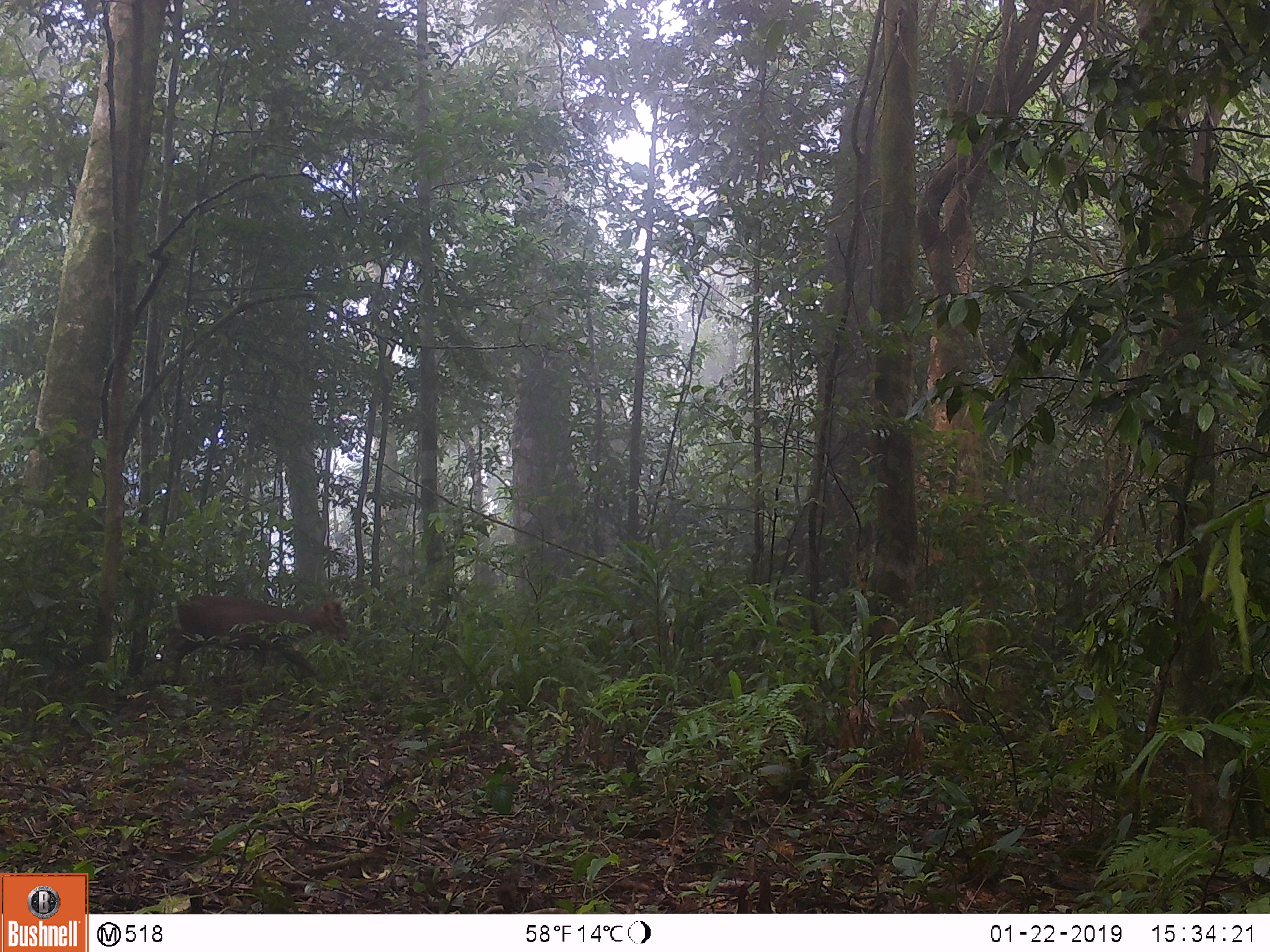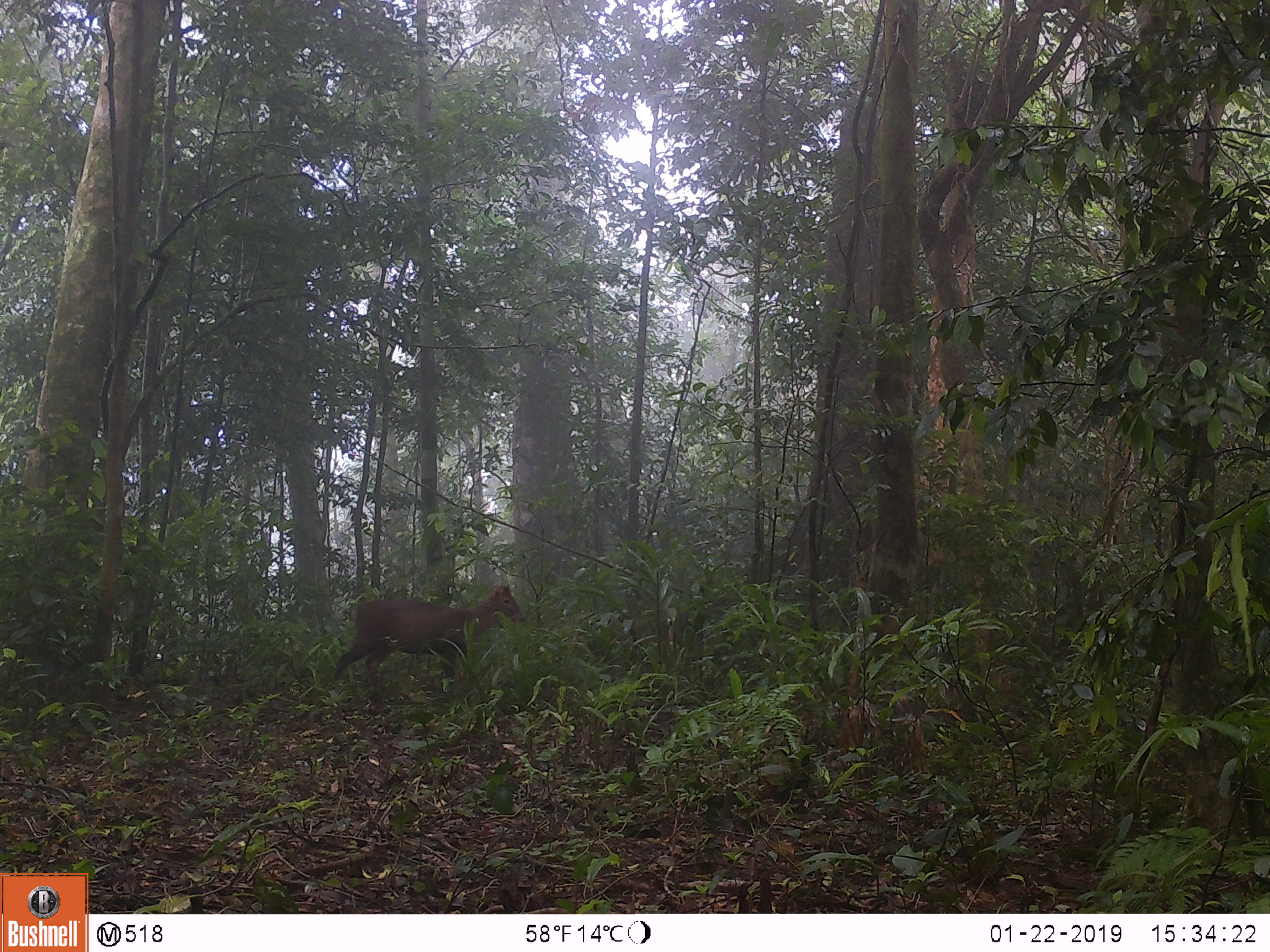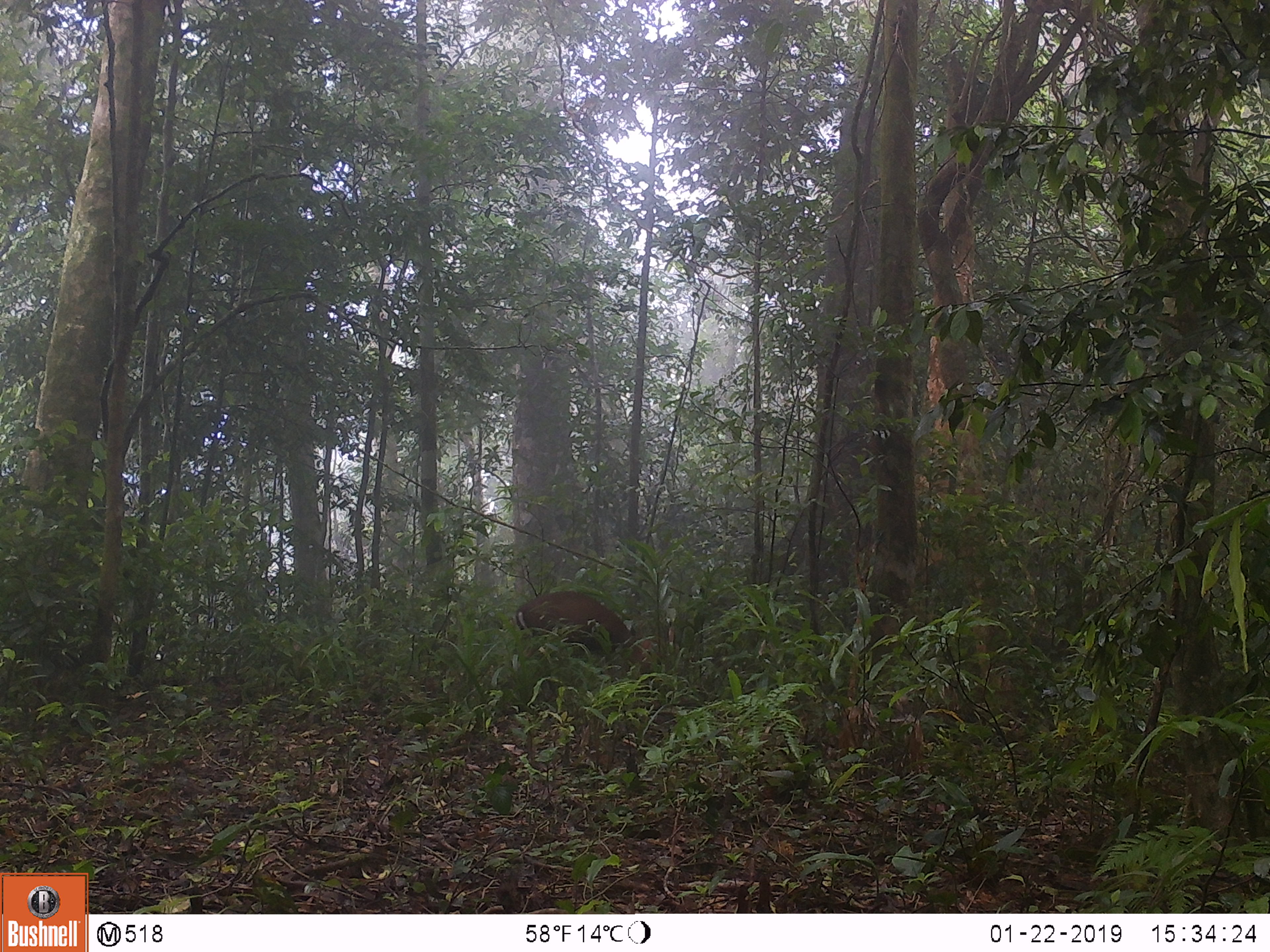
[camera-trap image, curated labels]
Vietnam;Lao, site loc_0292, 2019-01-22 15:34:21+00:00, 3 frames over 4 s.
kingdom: Animalia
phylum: Chordata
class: Mammalia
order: Artiodactyla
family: Cervidae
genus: Muntiacus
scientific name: Muntiacus rooseveltorum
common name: roosevelt's muntjac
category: roosevelts muntjac group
Roosevelts muntjac group (roosevelt's muntjac) (Muntiacus rooseveltorum). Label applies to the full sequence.